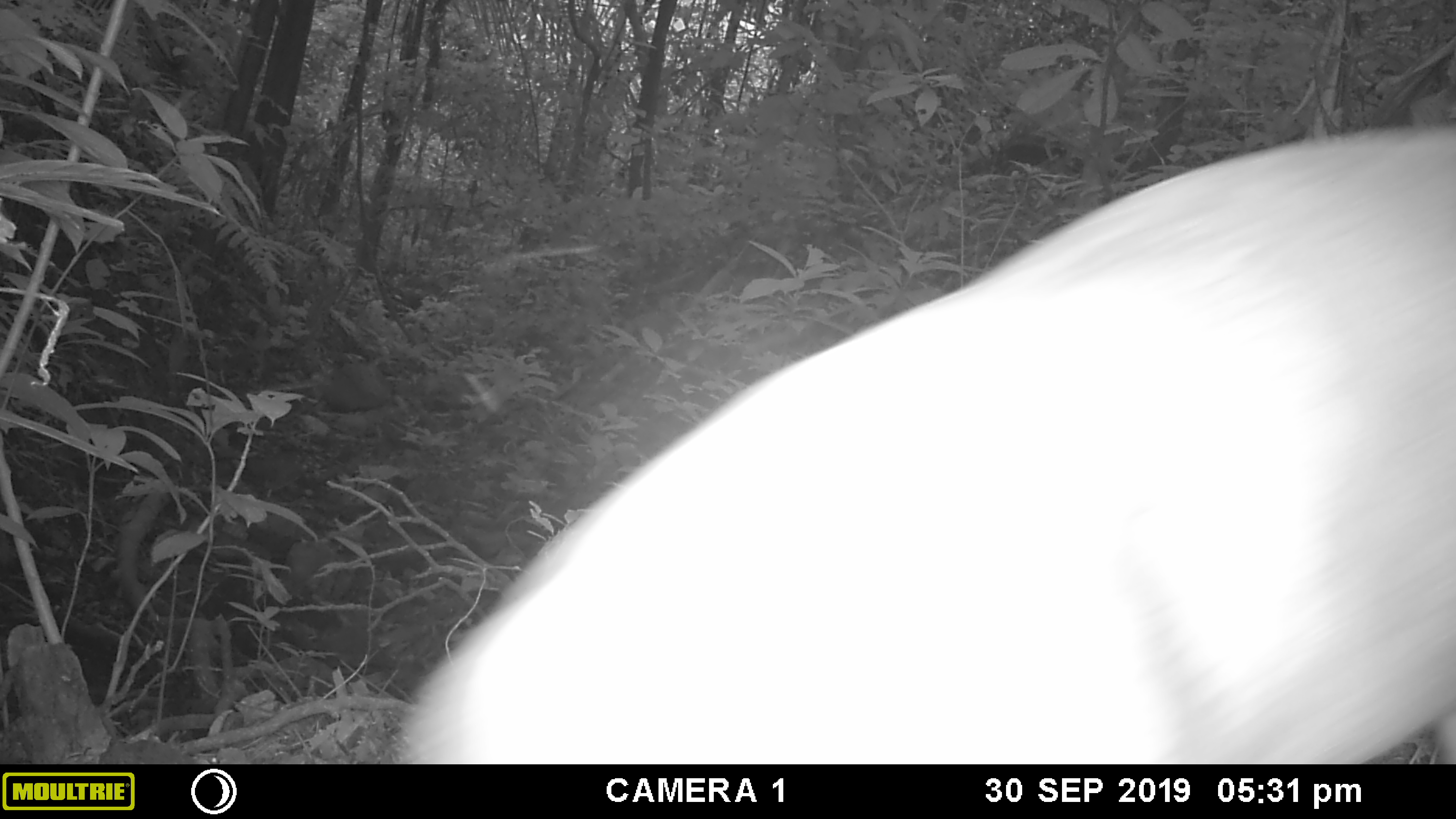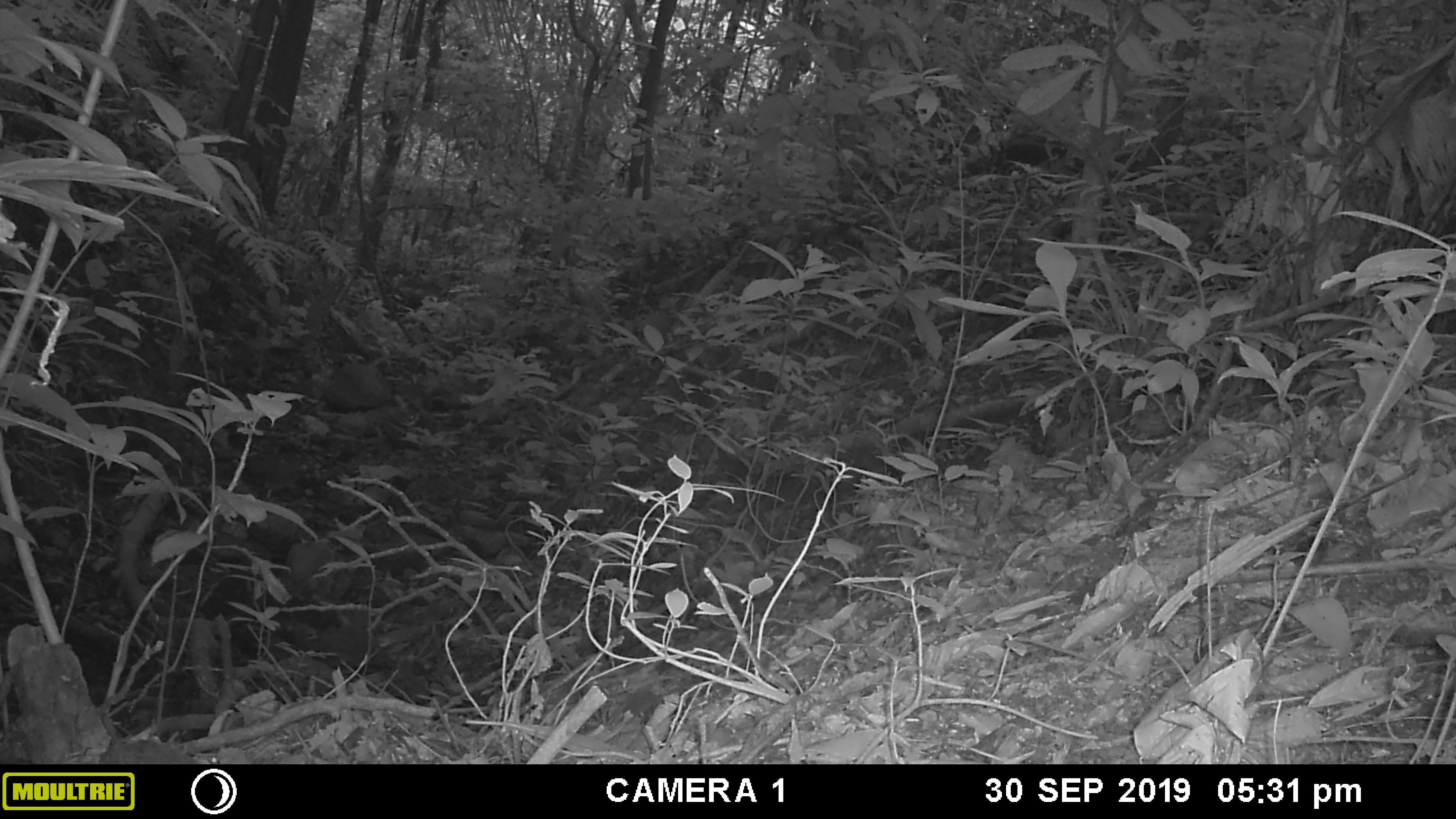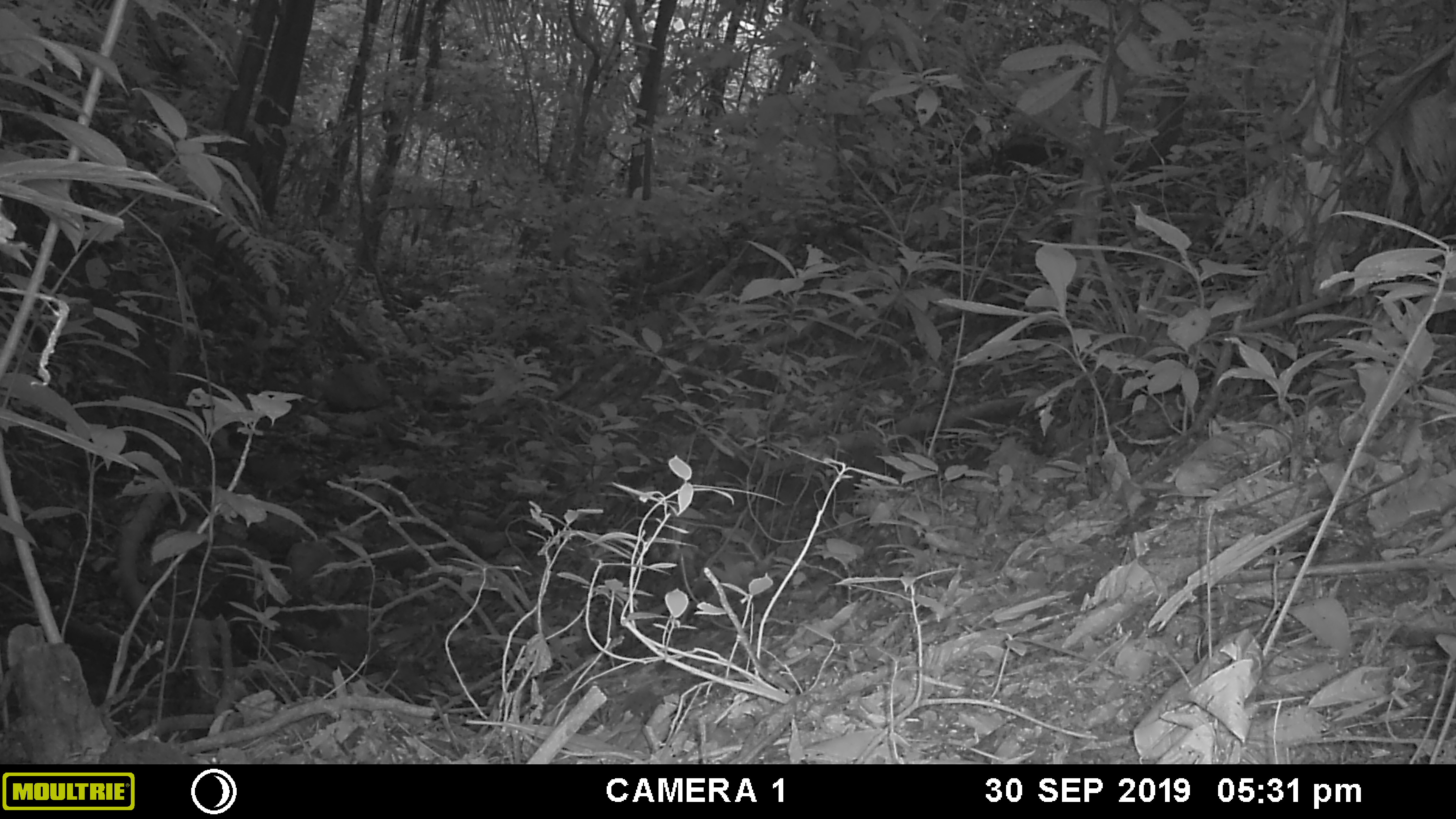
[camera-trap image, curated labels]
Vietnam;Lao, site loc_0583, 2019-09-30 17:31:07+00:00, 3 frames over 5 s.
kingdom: Animalia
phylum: Chordata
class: Mammalia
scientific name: Mammalia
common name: mammal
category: unidentified mammal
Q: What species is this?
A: Unidentified mammal (mammal) (Mammalia).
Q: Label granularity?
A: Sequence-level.